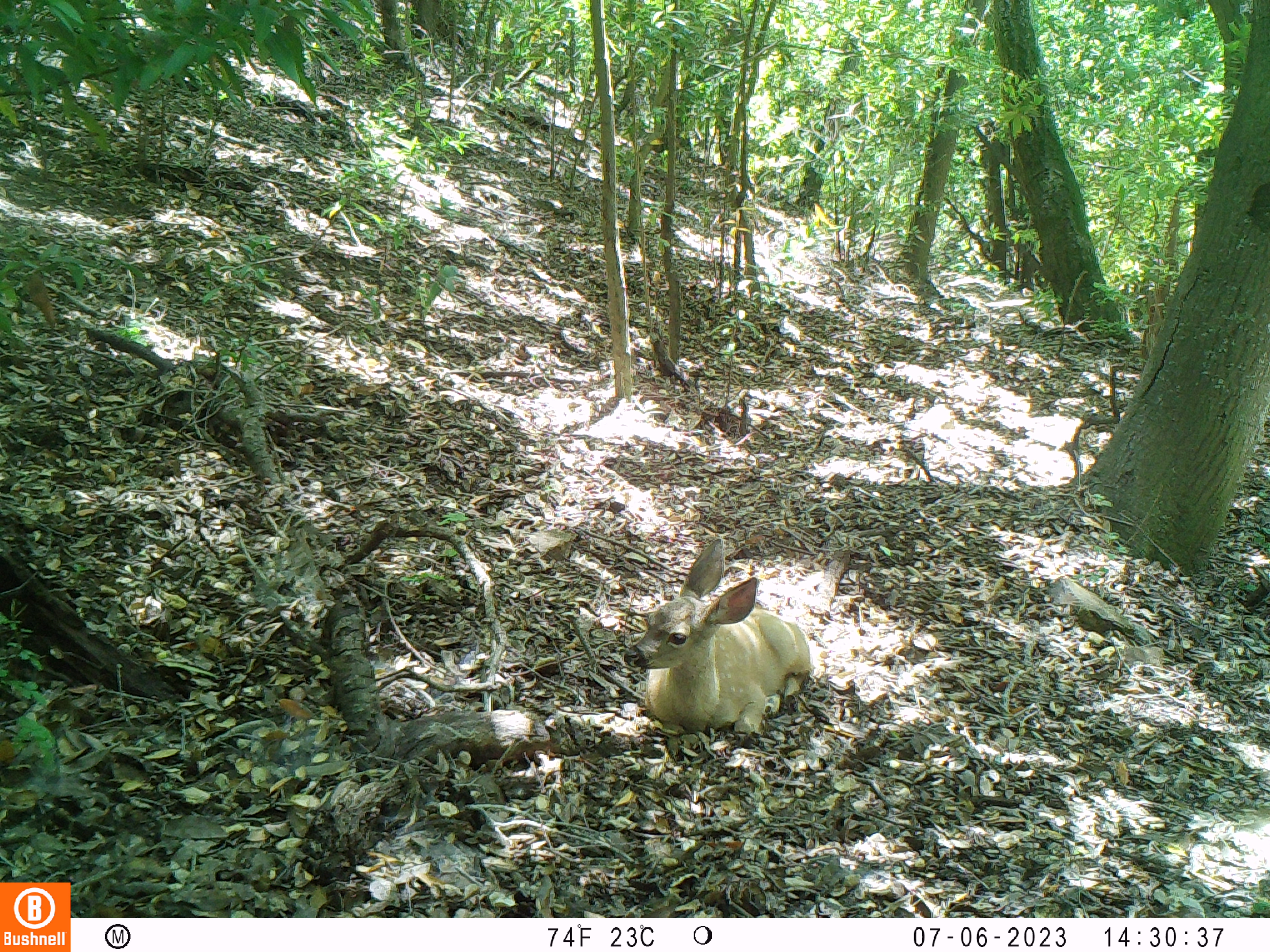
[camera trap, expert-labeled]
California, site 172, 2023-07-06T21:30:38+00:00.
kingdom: Animalia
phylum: Chordata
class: Mammalia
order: Artiodactyla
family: Cervidae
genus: Odocoileus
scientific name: Odocoileus hemionus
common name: mule deer